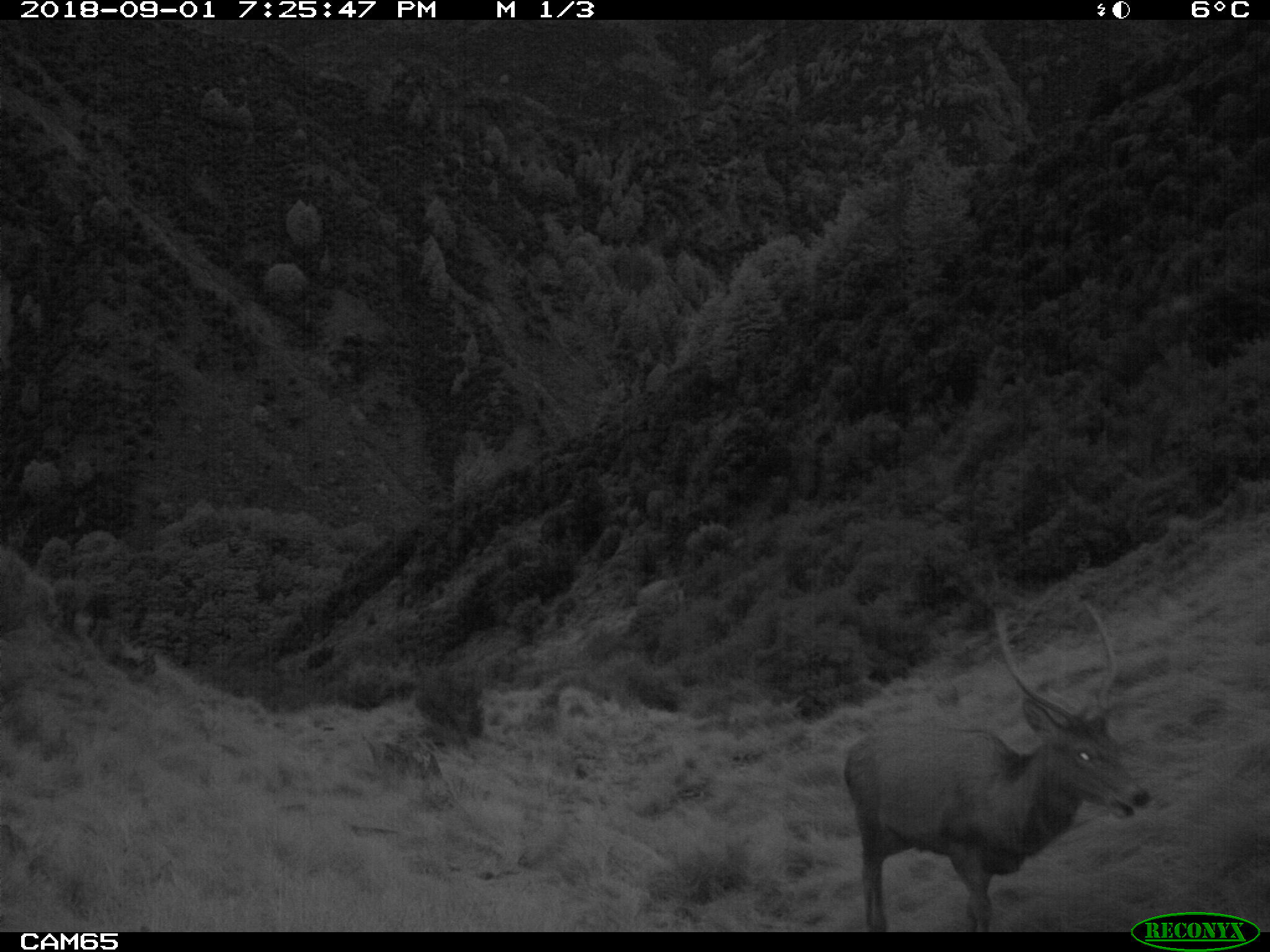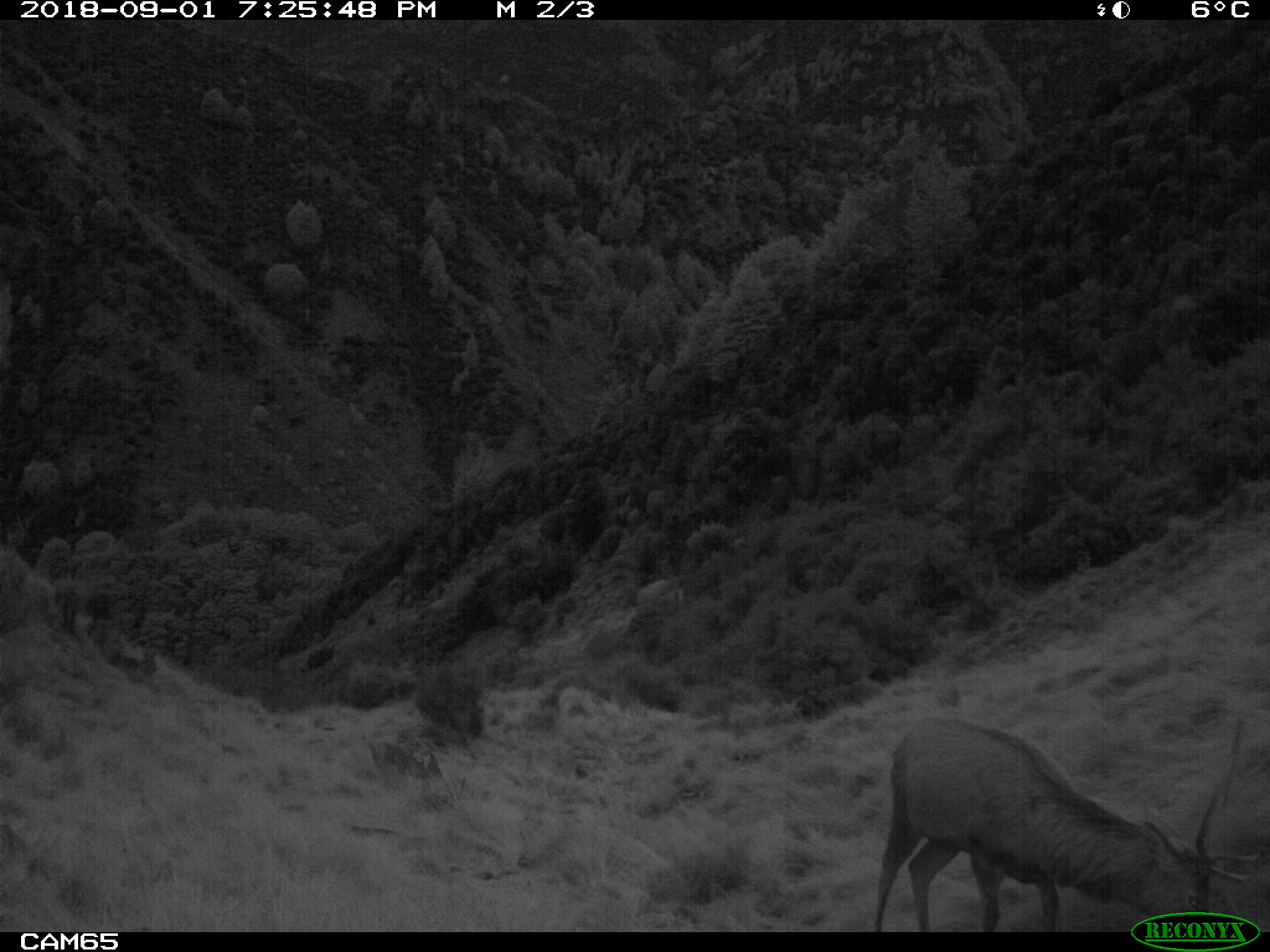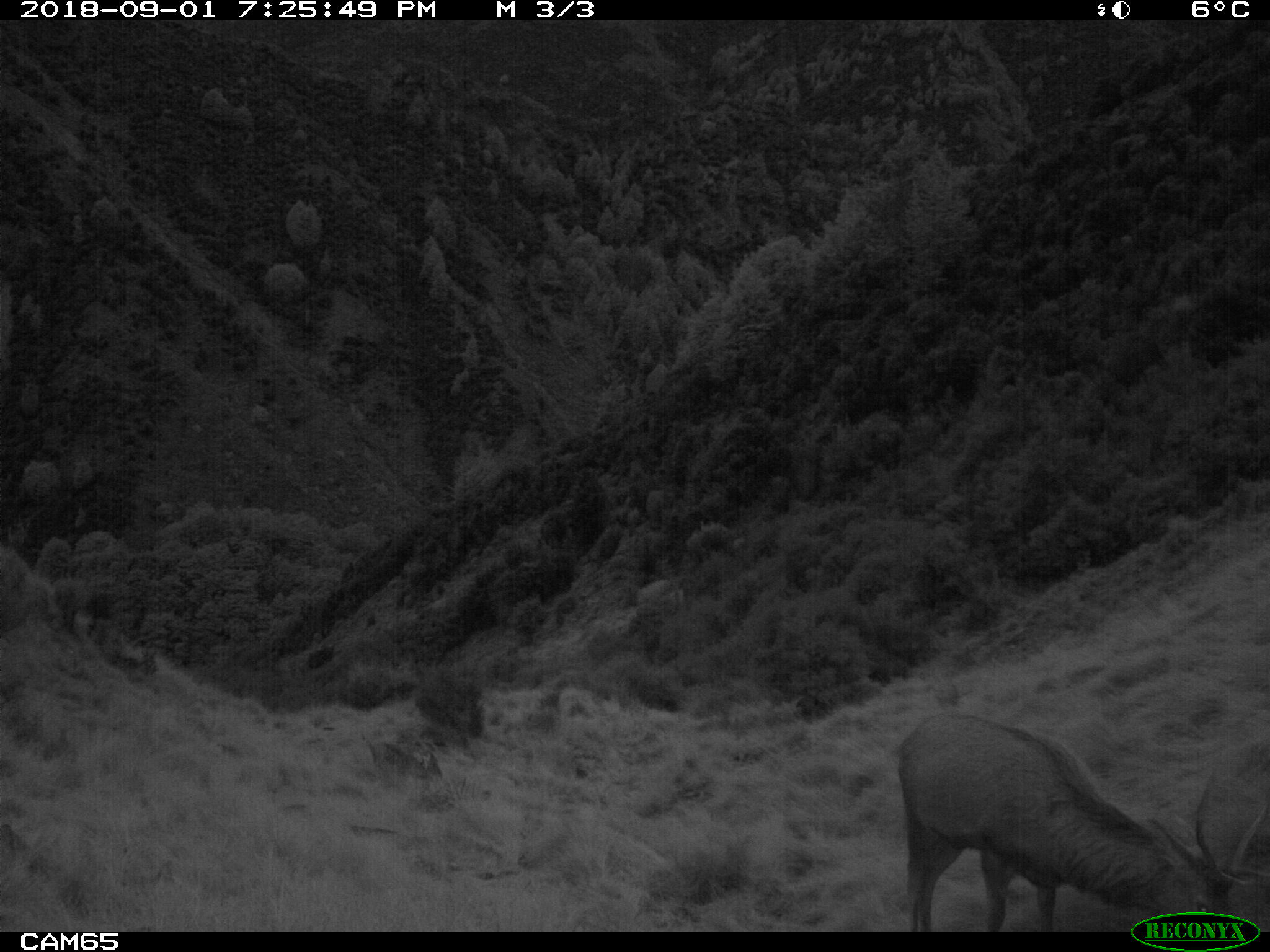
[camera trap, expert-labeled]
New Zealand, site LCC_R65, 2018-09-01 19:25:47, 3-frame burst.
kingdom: Animalia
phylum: Chordata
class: Mammalia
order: Artiodactyla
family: Cervidae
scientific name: Cervidae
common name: deer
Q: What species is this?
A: Deer (Cervidae).